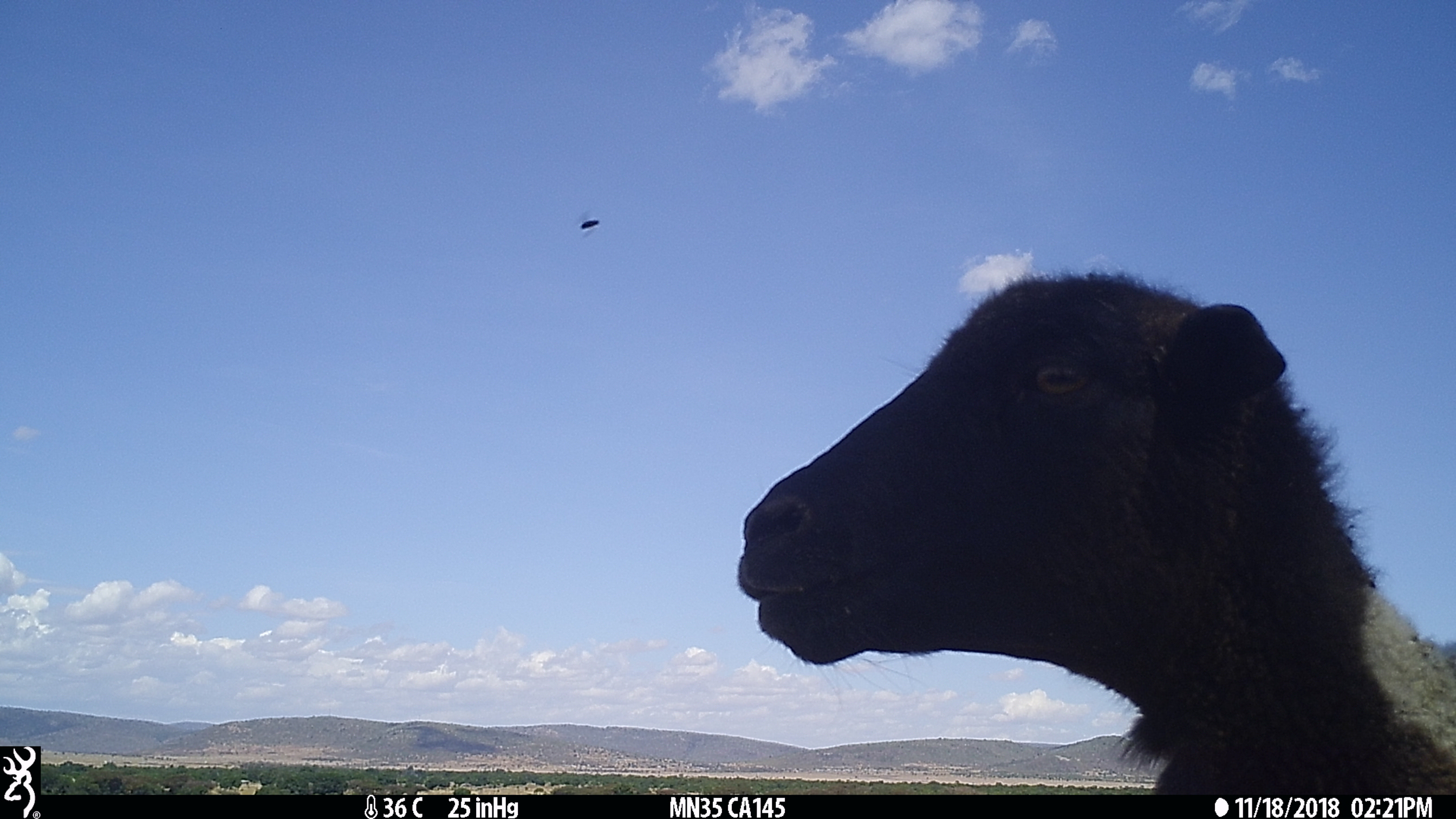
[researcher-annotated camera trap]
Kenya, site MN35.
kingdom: Animalia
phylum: Chordata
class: Mammalia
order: Artiodactyla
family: Bovidae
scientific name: Bovidae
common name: sheep or goat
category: shoat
Shoat (sheep or goat) (Bovidae).